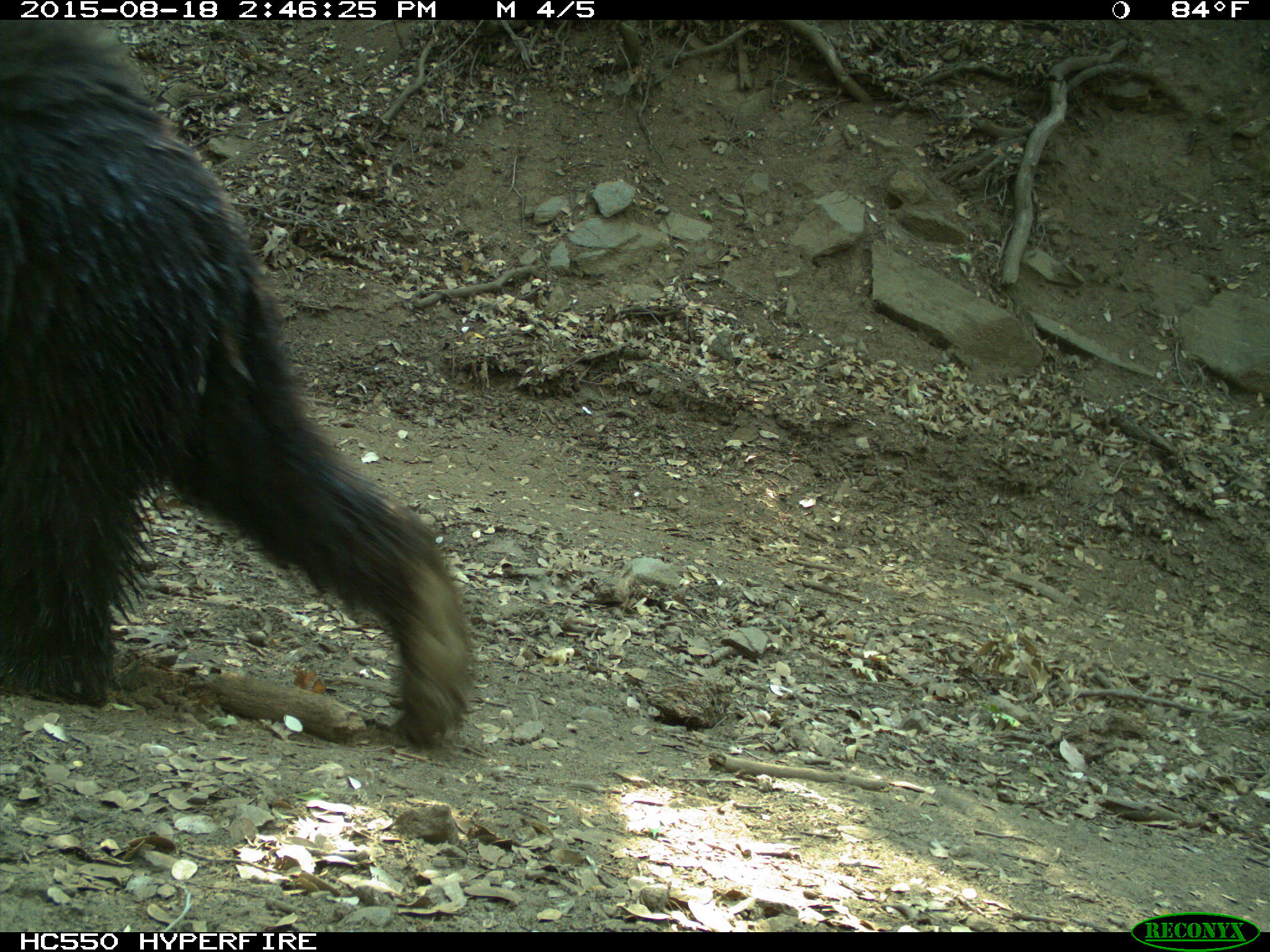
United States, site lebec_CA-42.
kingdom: Animalia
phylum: Chordata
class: Mammalia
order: Carnivora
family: Ursidae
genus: Ursus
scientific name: Ursus americanus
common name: american black bear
Ursus americanus (american black bear).